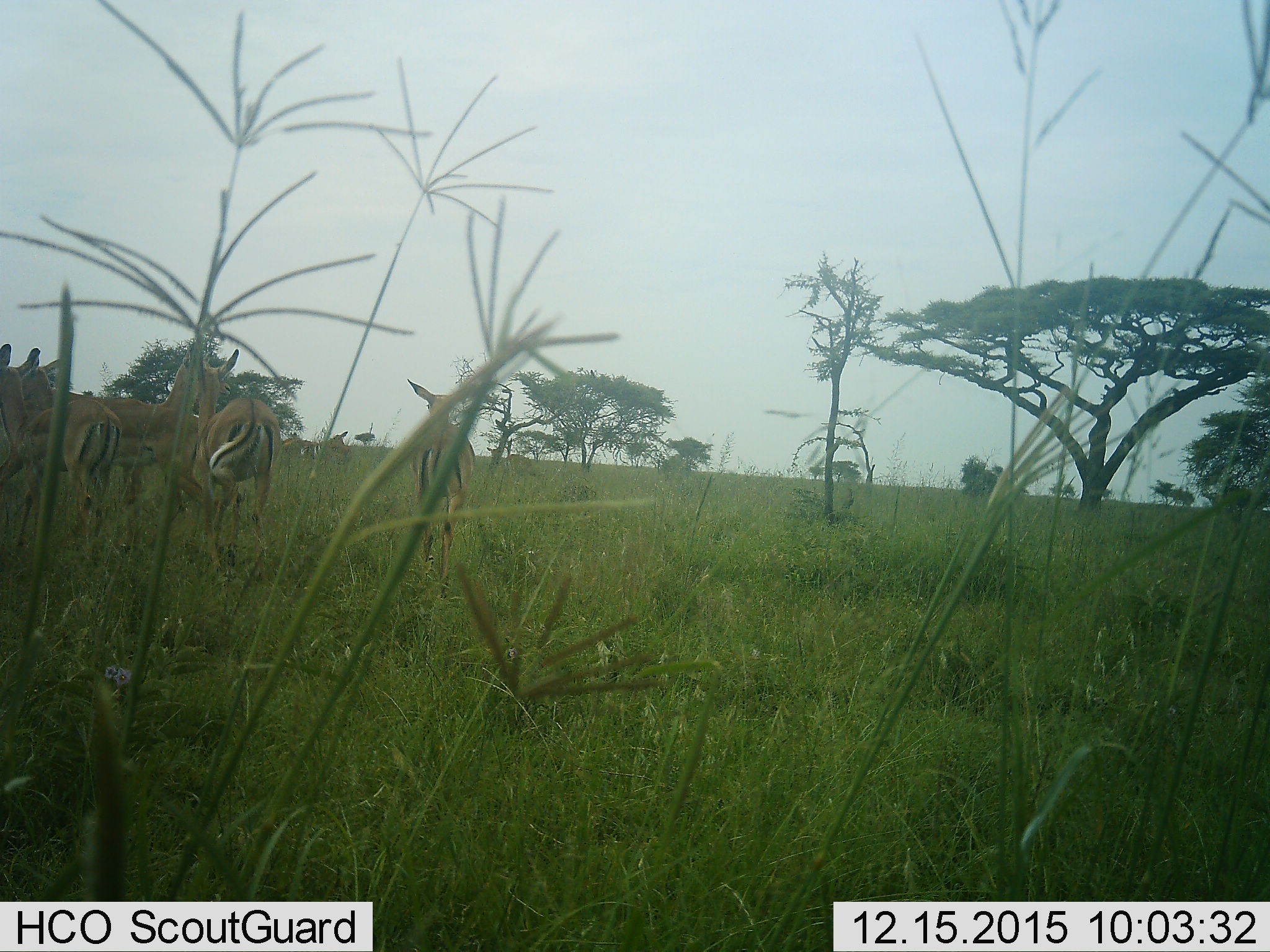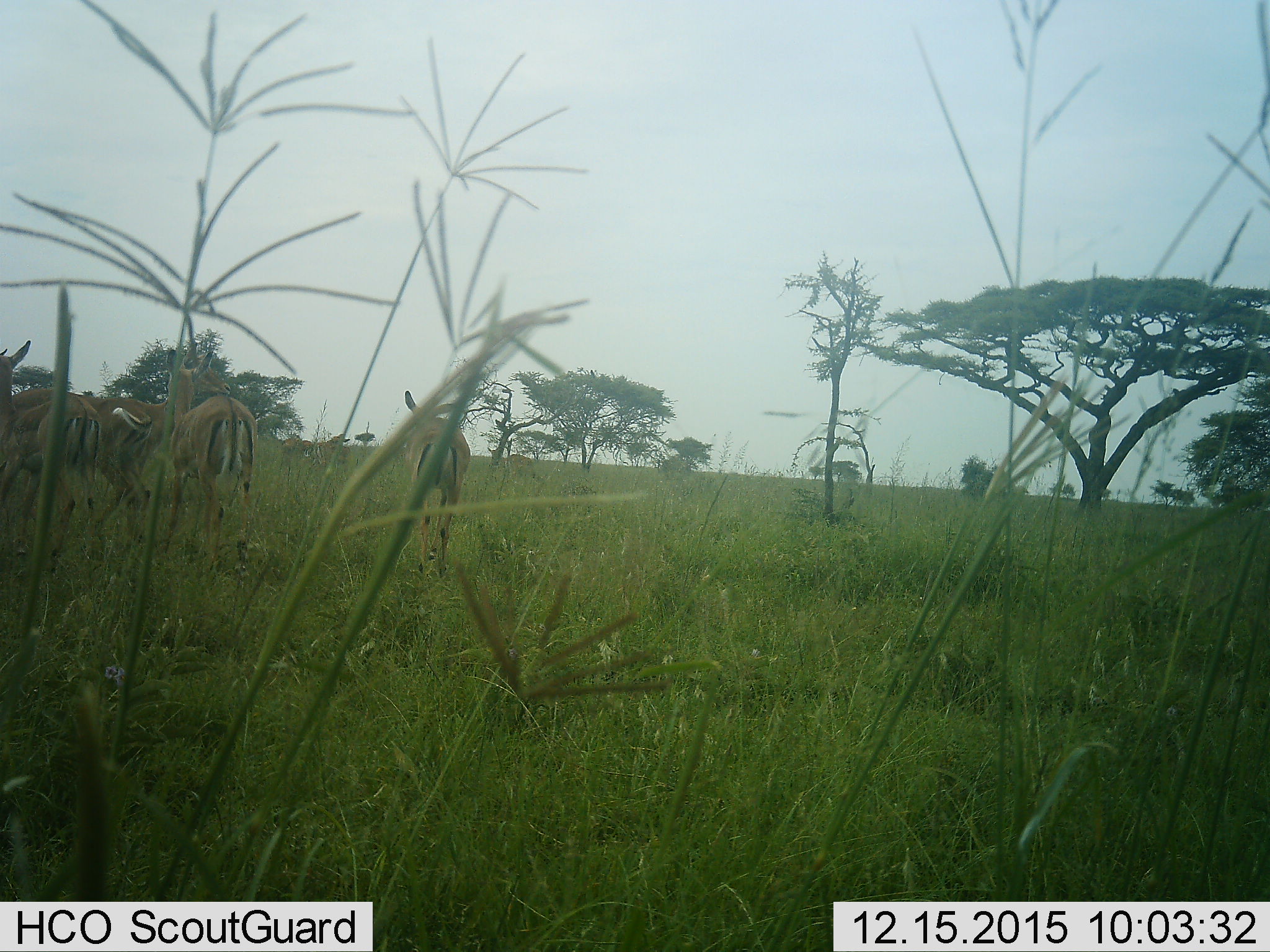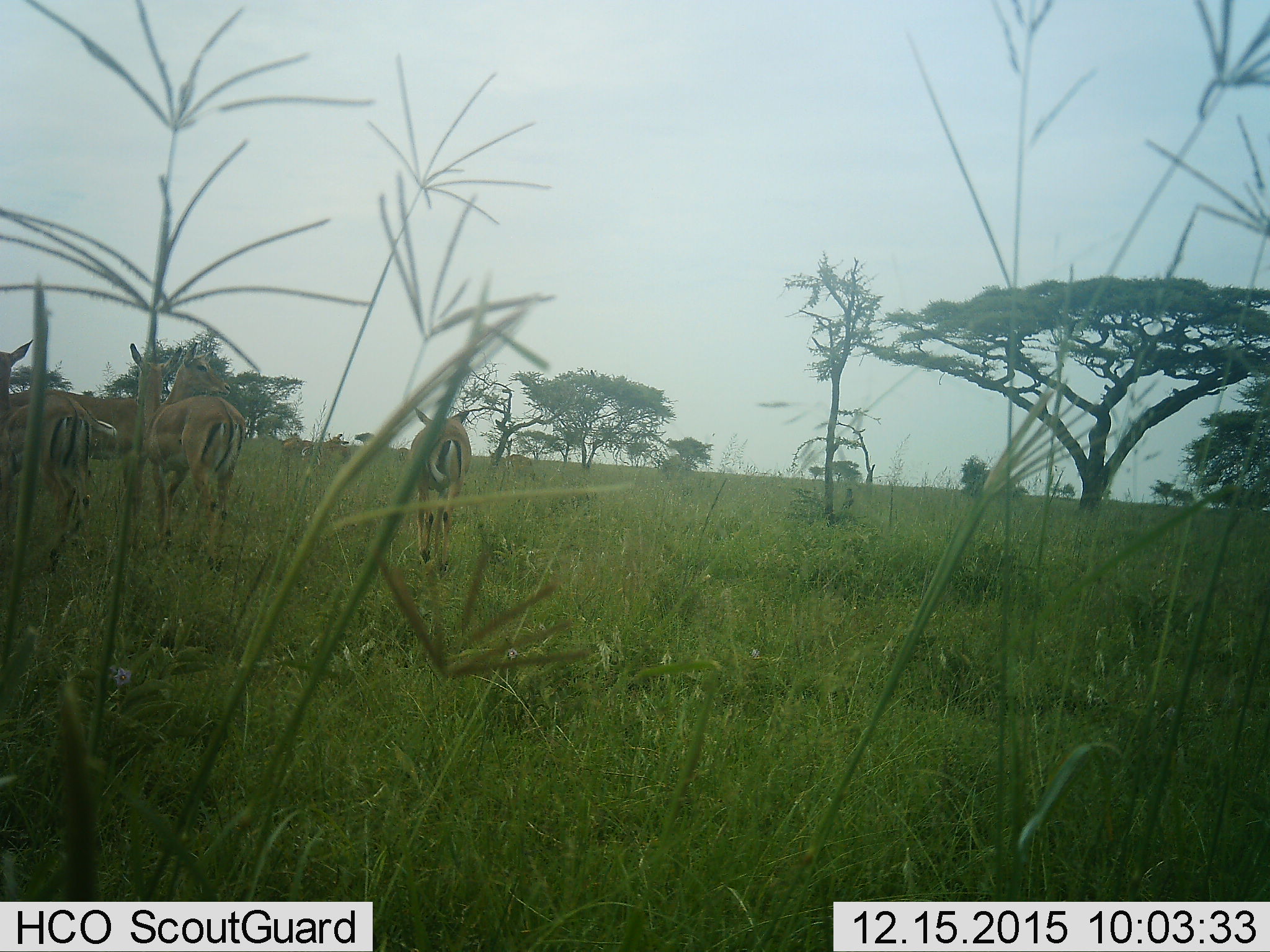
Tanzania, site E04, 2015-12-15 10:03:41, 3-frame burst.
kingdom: Animalia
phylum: Chordata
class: Mammalia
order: Artiodactyla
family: Bovidae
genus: Aepyceros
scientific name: Aepyceros melampus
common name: impala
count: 8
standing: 75%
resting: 0%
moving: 75%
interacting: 0%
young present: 0%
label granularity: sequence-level